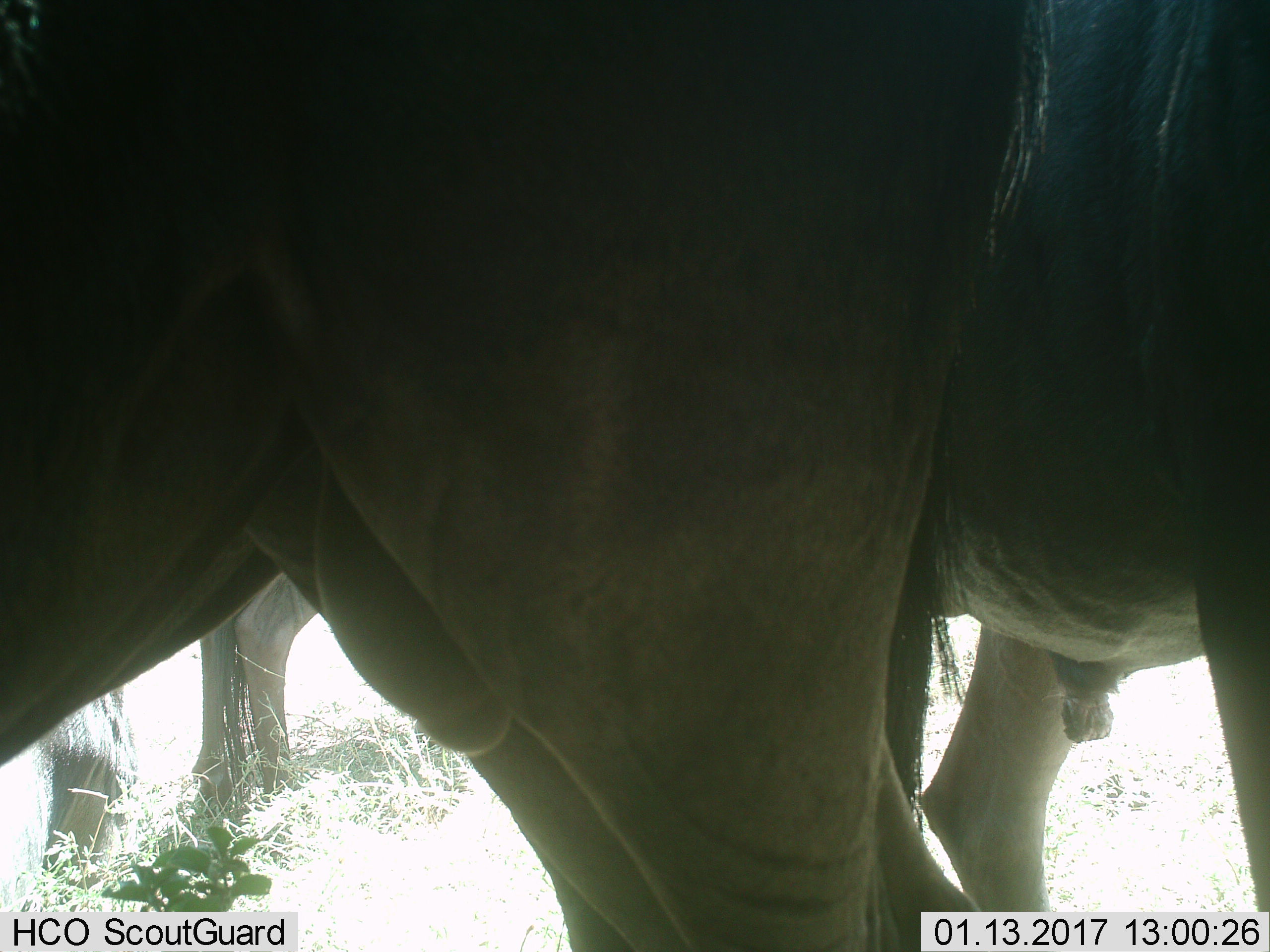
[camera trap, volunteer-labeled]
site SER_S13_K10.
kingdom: Animalia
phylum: Chordata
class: Mammalia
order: Artiodactyla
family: Bovidae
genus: Connochaetes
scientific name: Connochaetes taurinus taurinus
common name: blue wildebeest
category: wildebeestblue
Wildebeestblue (blue wildebeest) (Connochaetes taurinus taurinus), count 3. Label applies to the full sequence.